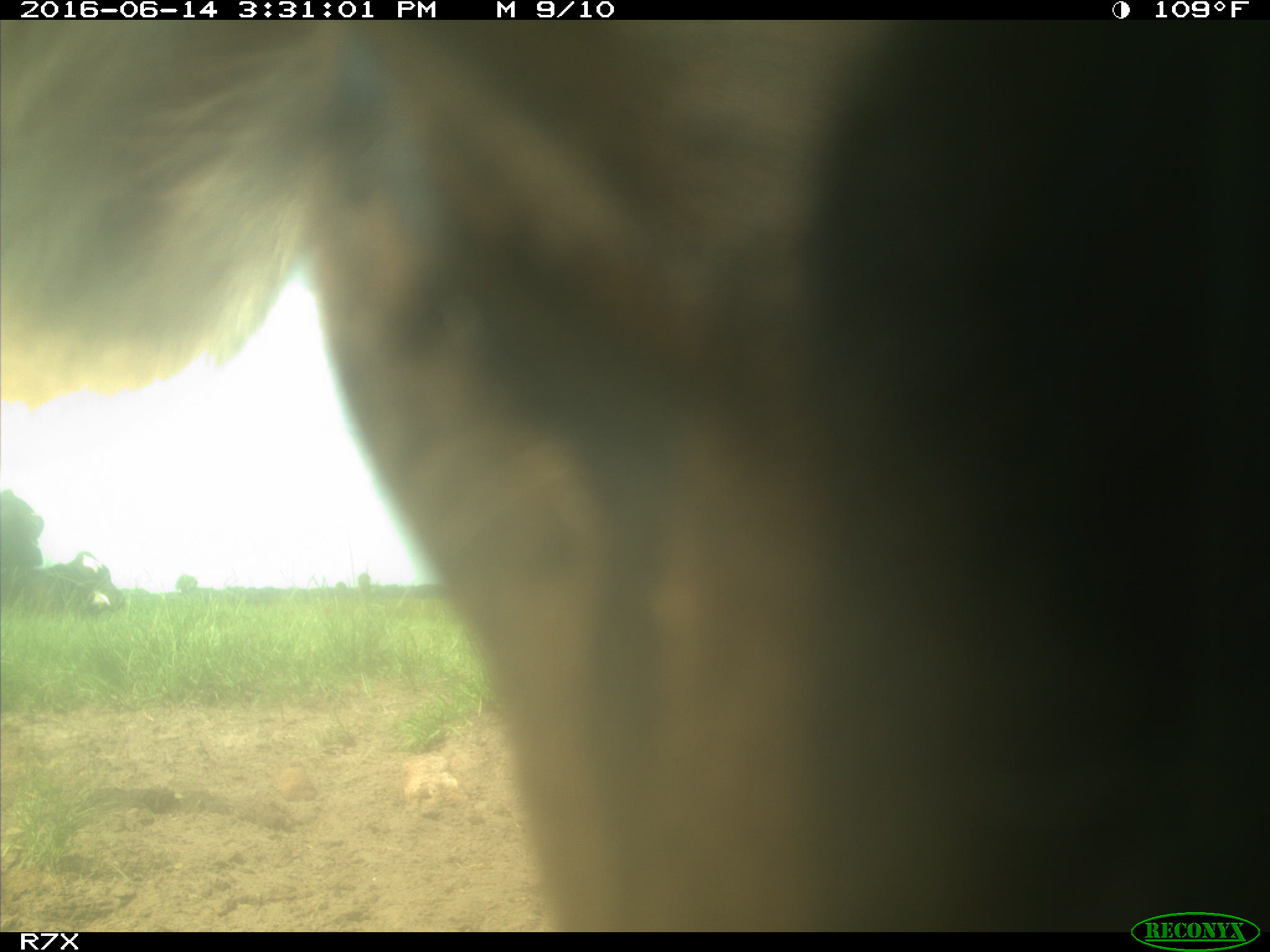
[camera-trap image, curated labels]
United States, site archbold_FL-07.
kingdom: Animalia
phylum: Chordata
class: Mammalia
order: Artiodactyla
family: Bovidae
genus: Bos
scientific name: Bos taurus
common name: domestic cow